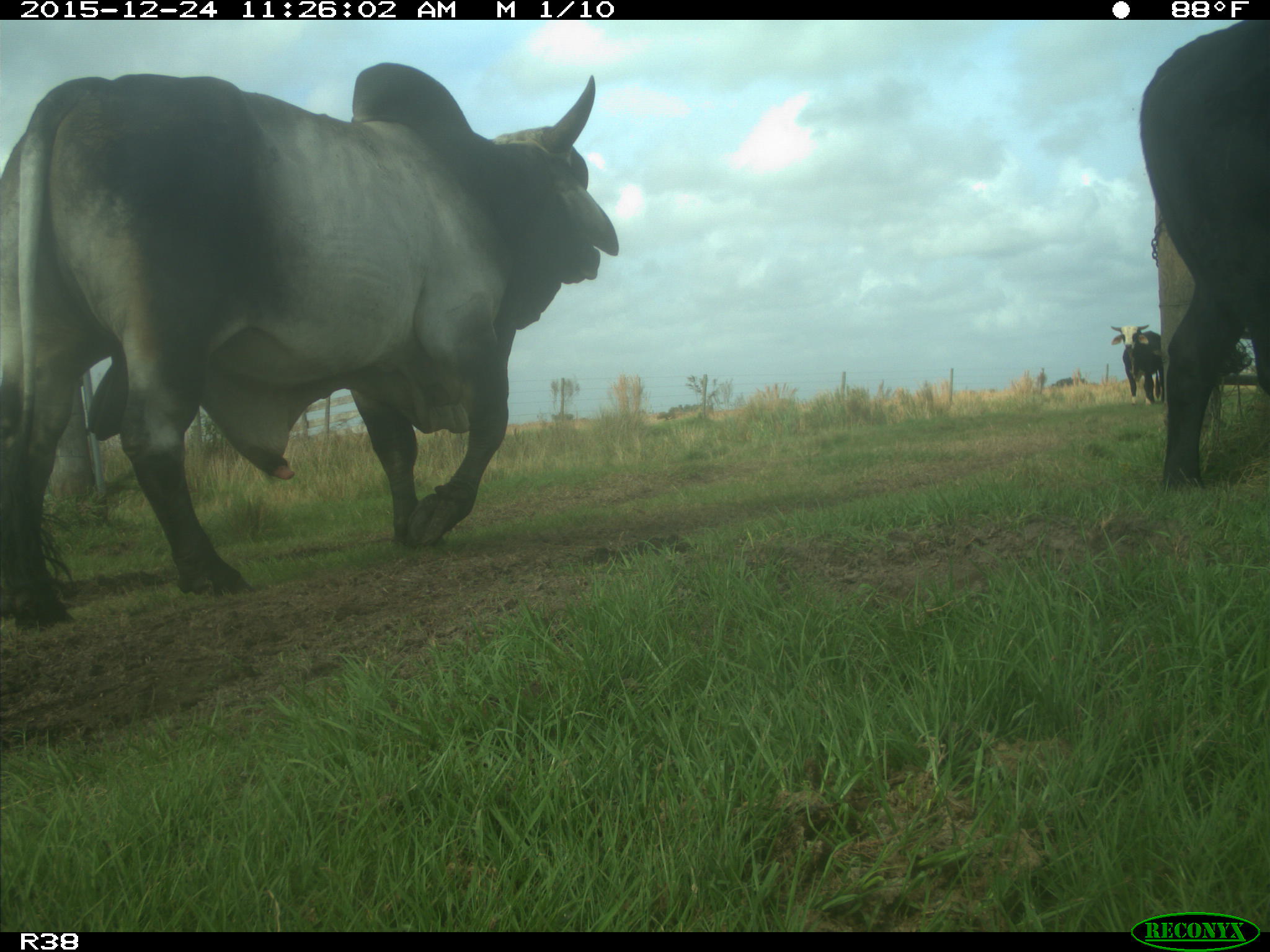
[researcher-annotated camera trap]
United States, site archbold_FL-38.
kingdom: Animalia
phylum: Chordata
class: Mammalia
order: Artiodactyla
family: Bovidae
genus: Bos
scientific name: Bos taurus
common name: domestic cow